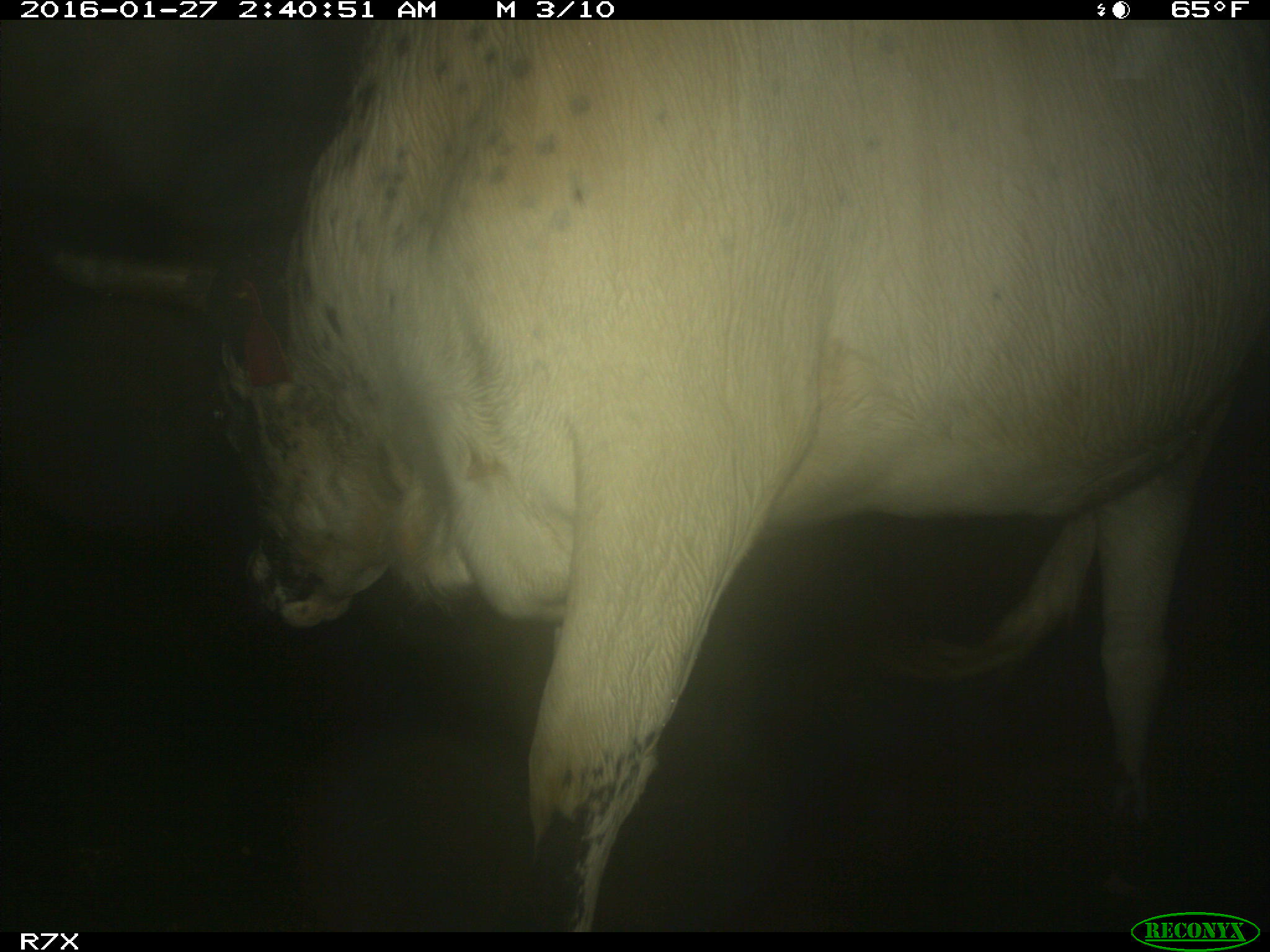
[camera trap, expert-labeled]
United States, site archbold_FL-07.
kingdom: Animalia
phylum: Chordata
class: Mammalia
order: Artiodactyla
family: Bovidae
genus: Bos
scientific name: Bos taurus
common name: domestic cow